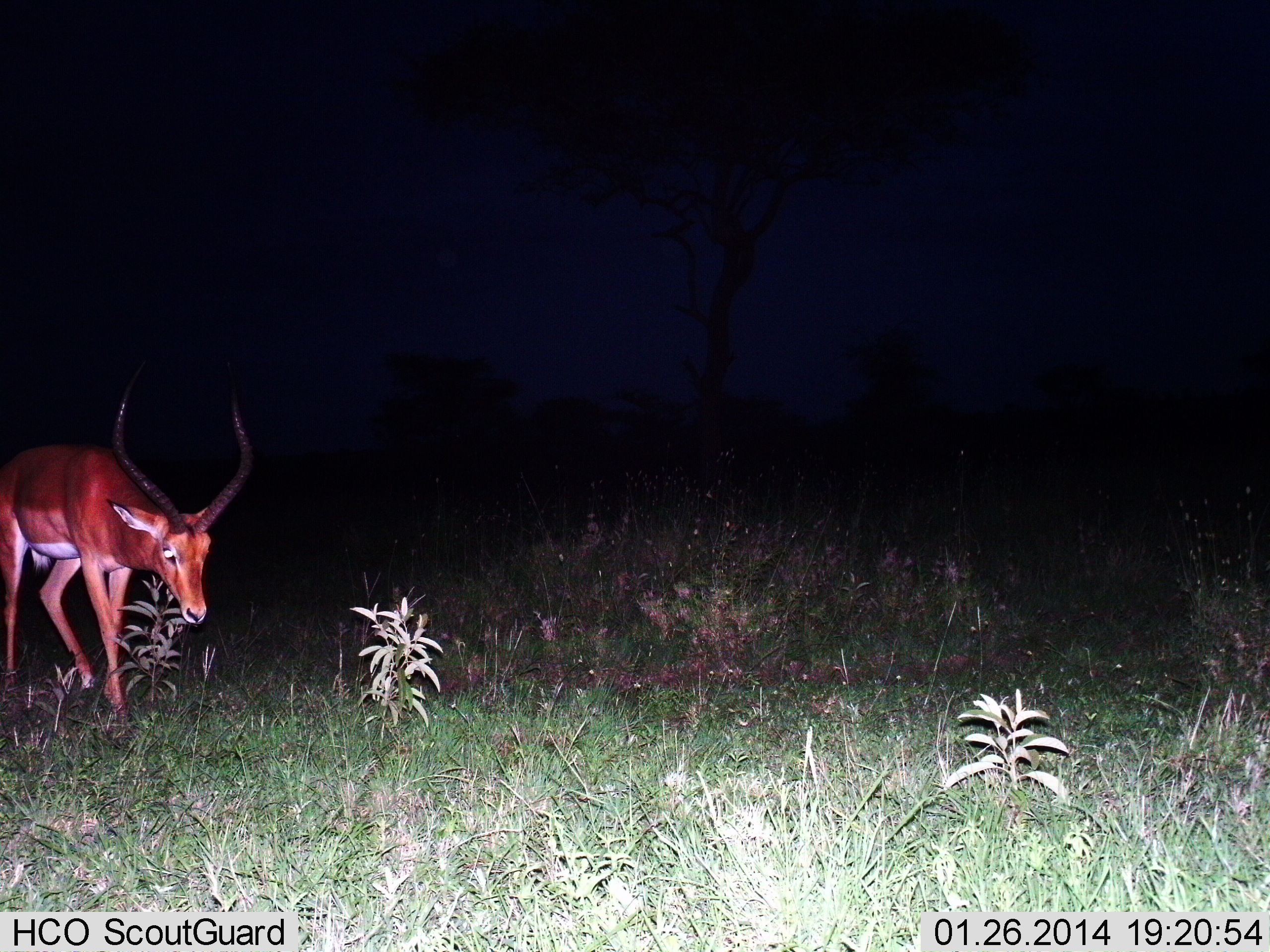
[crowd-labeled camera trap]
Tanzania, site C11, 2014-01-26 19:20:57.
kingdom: Animalia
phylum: Chordata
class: Mammalia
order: Artiodactyla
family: Bovidae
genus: Aepyceros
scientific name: Aepyceros melampus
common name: impala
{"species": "impala (Aepyceros melampus)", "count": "1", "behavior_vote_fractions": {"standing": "10%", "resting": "0%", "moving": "100%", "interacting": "0%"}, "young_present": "0%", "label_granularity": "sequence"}